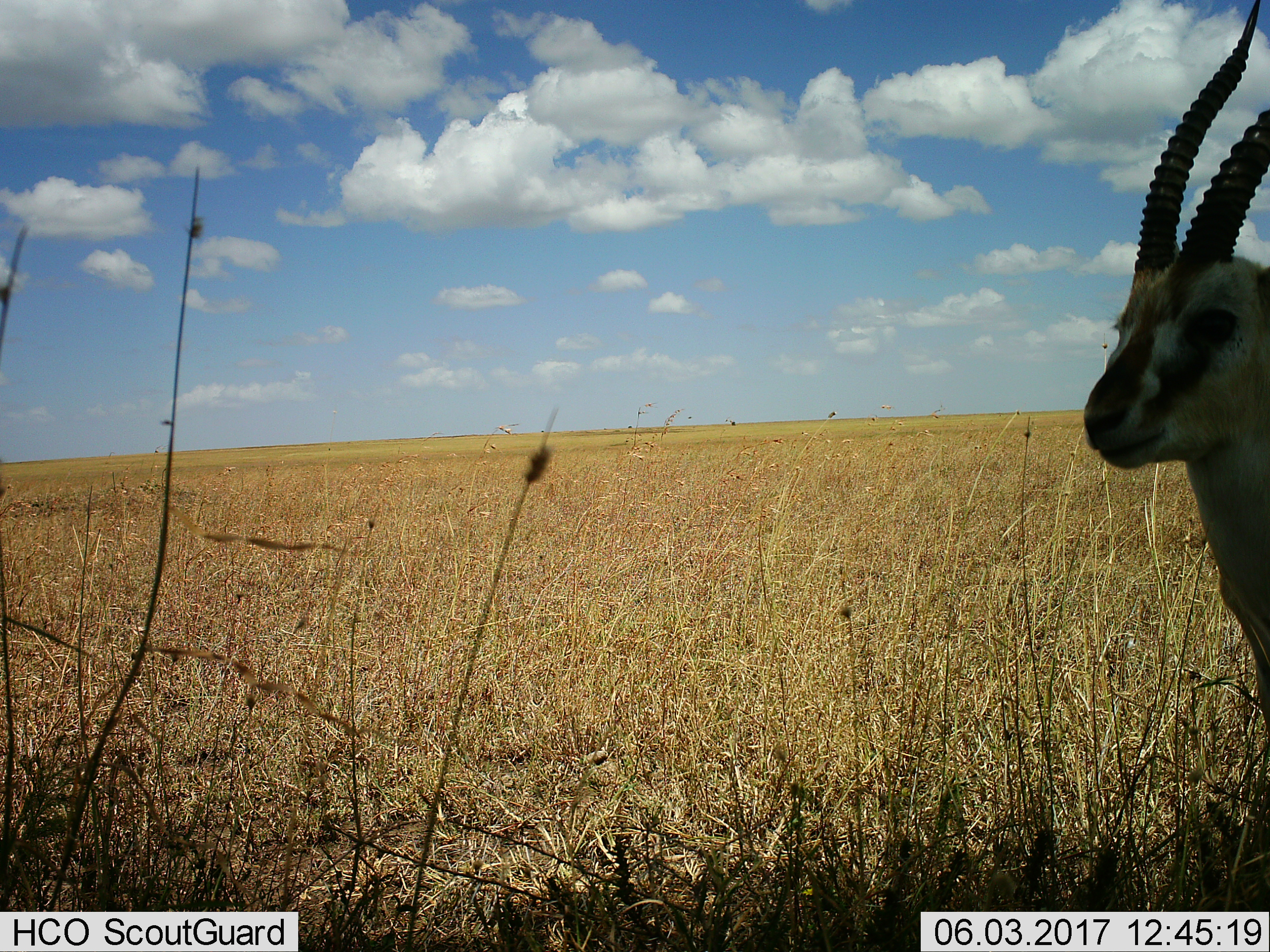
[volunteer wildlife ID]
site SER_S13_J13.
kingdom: Animalia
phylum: Chordata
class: Mammalia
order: Artiodactyla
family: Bovidae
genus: Eudorcas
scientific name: Eudorcas thomsonii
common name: thomson's gazelle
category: gazellethomsons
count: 1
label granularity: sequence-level